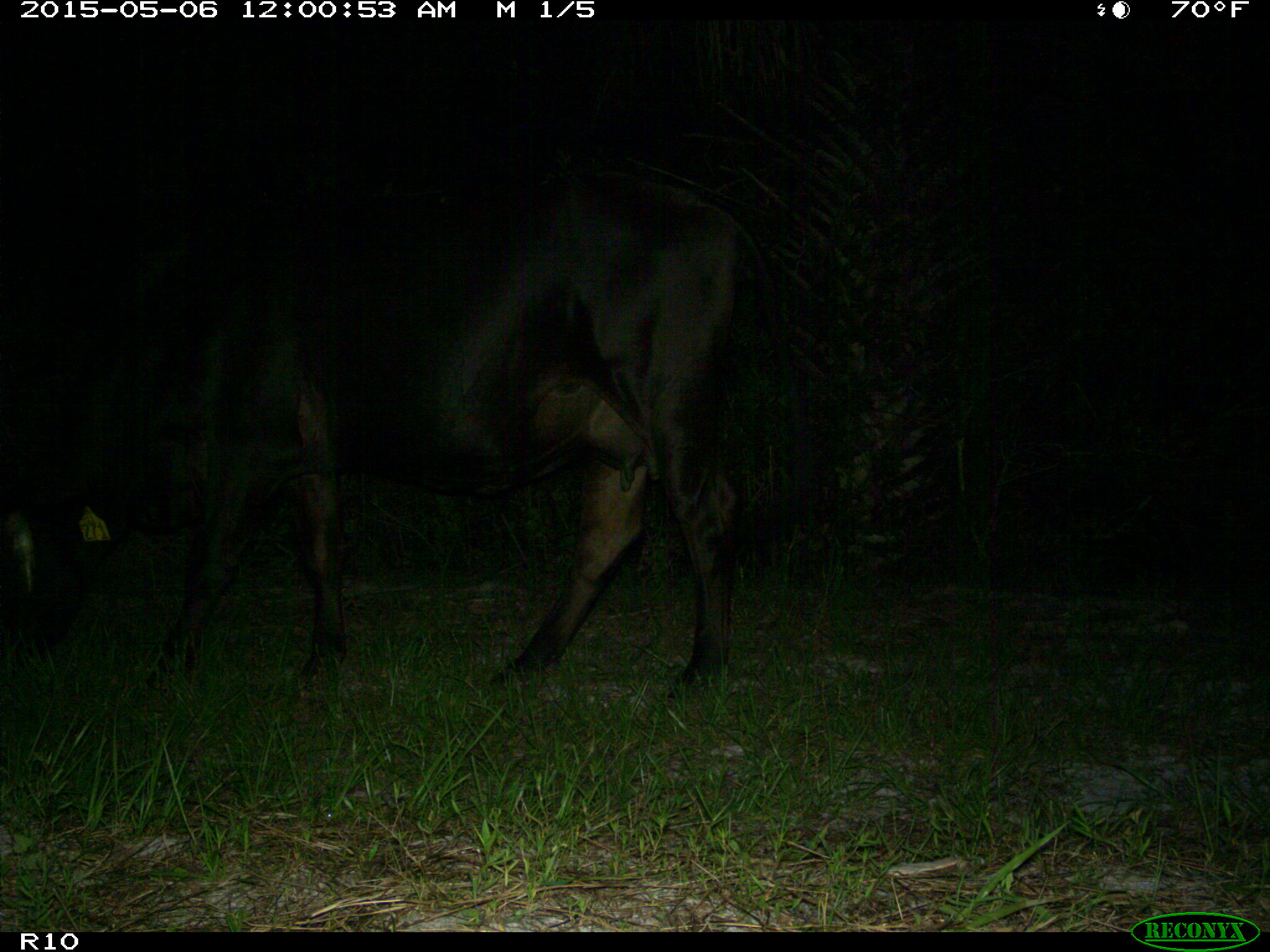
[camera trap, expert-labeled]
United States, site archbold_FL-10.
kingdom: Animalia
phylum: Chordata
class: Mammalia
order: Artiodactyla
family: Bovidae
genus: Bos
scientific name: Bos taurus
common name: domestic cow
Bos taurus (domestic cow).